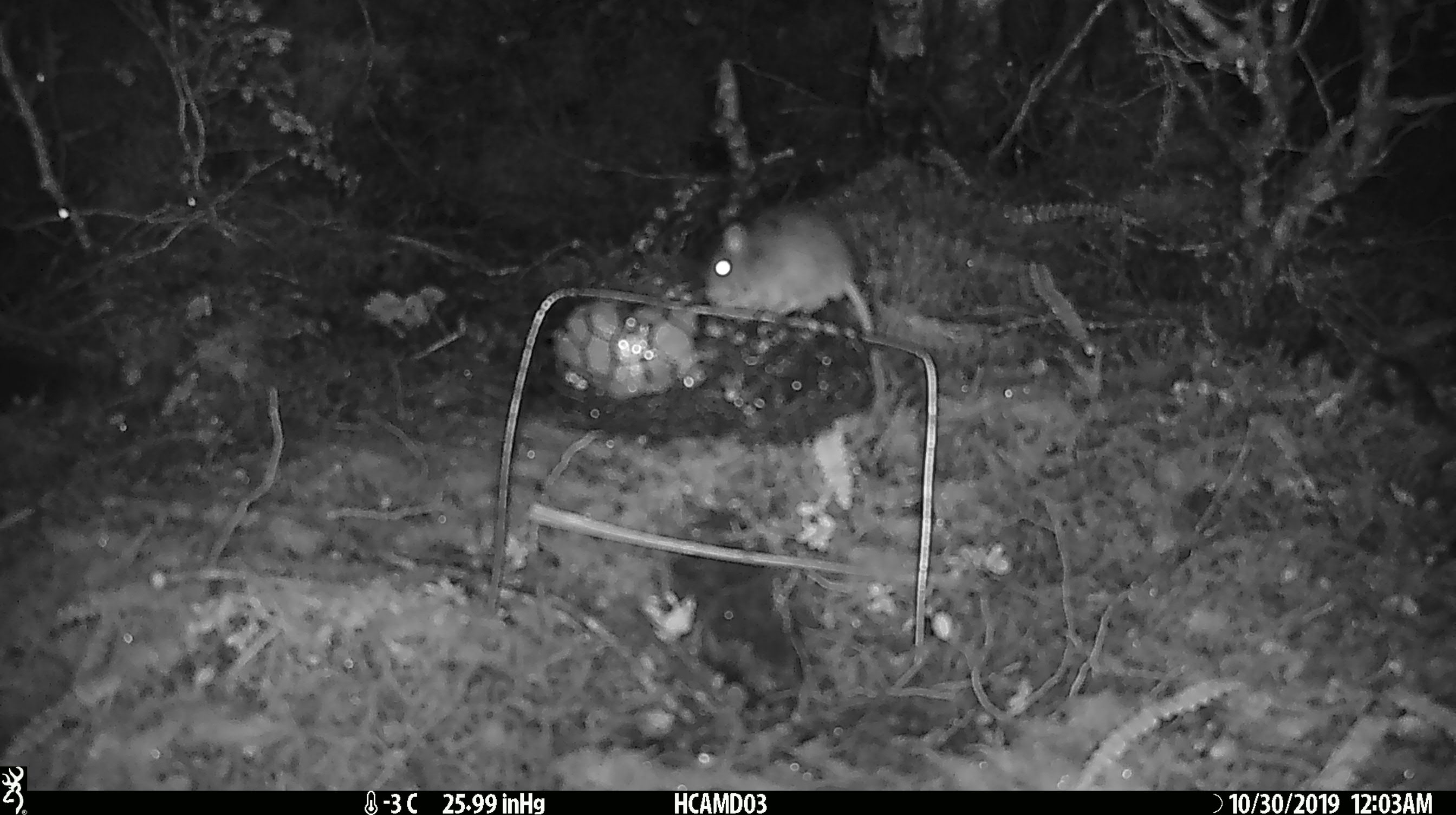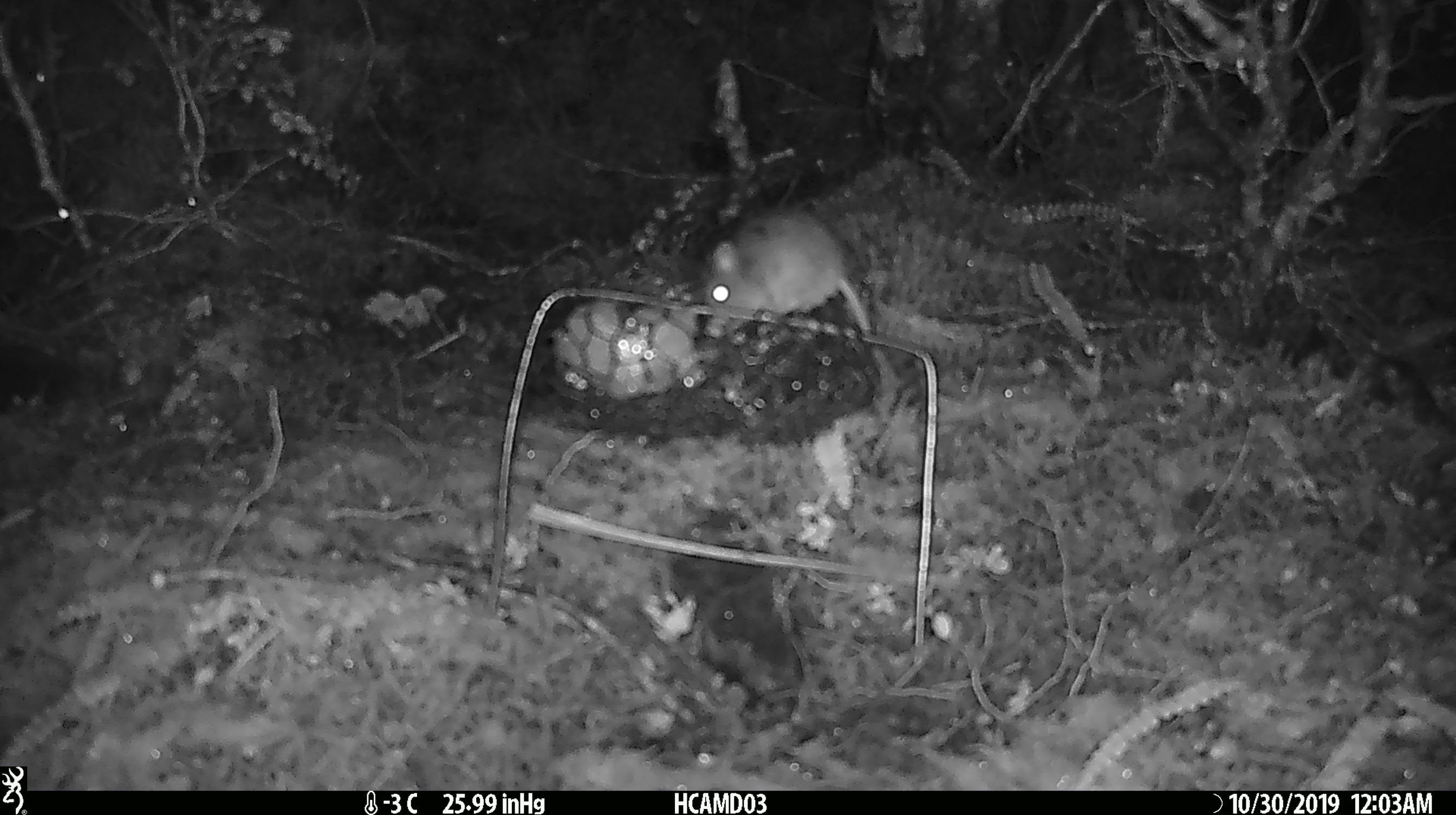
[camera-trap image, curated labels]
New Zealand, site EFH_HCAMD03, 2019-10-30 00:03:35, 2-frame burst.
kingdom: Animalia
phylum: Chordata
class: Mammalia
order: Rodentia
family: Muridae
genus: Mus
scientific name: Mus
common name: mouse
Mouse (Mus).